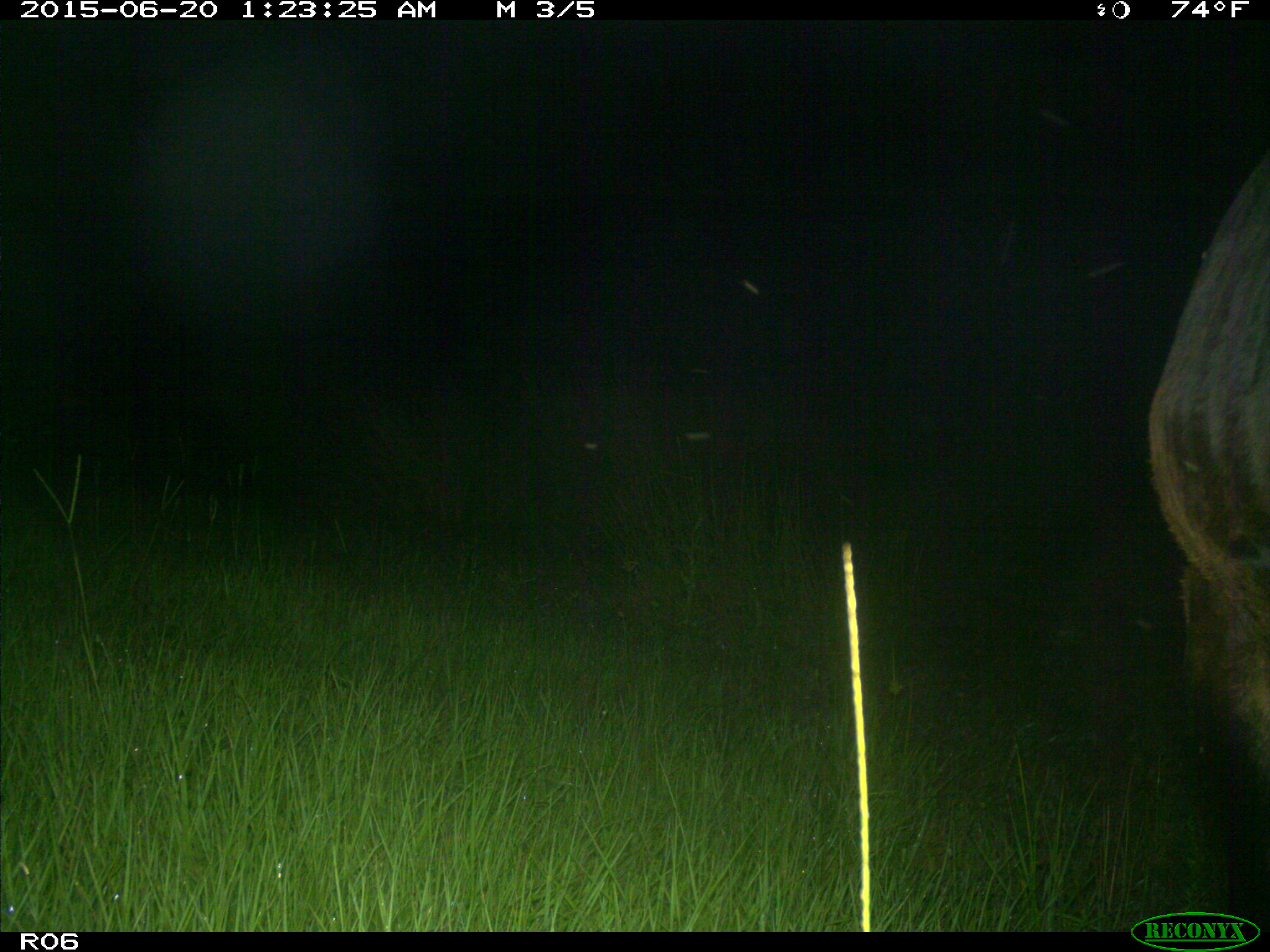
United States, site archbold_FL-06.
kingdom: Animalia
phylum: Chordata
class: Mammalia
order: Artiodactyla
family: Bovidae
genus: Bos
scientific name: Bos taurus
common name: domestic cow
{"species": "Bos taurus (domestic cow)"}